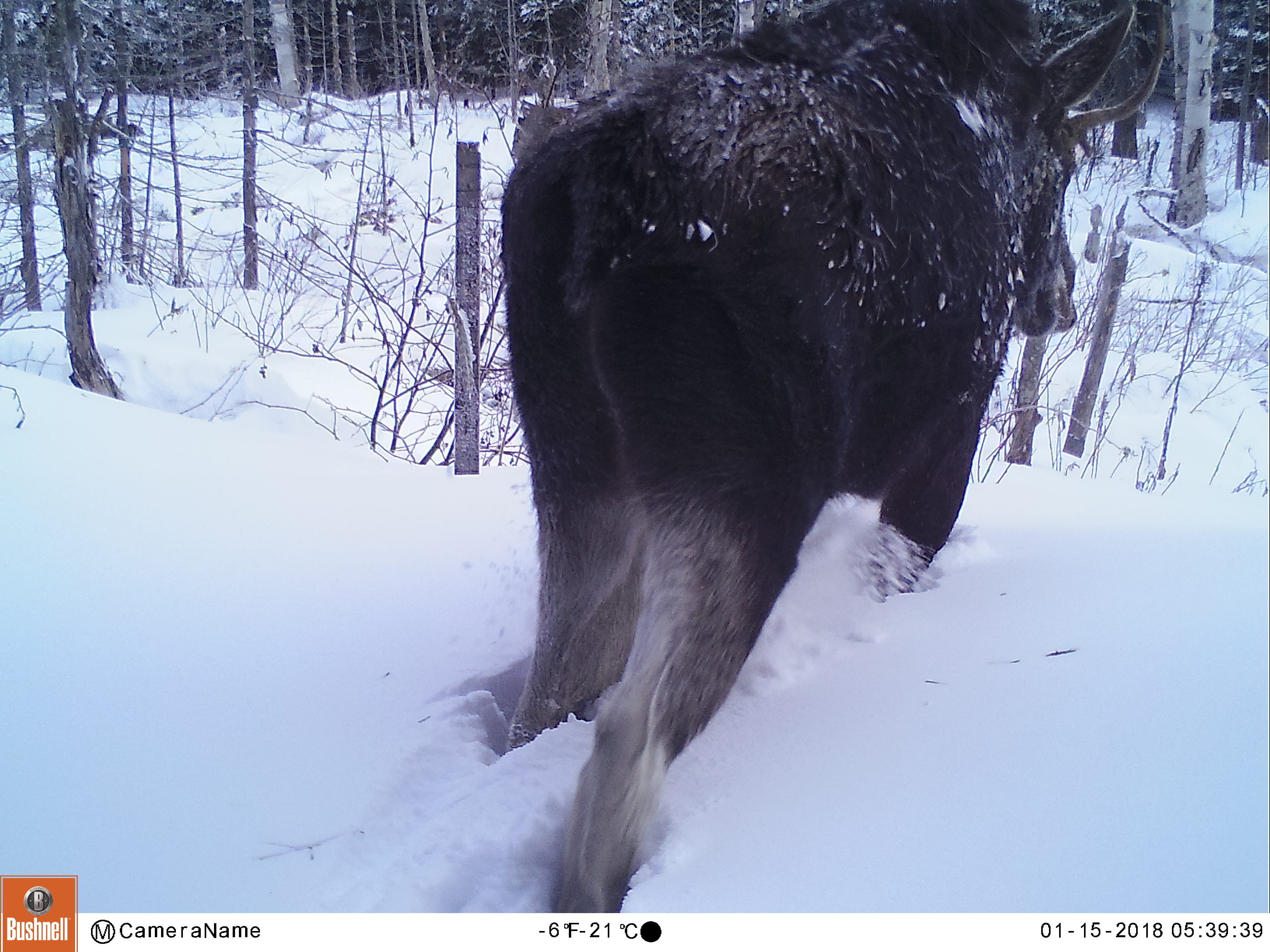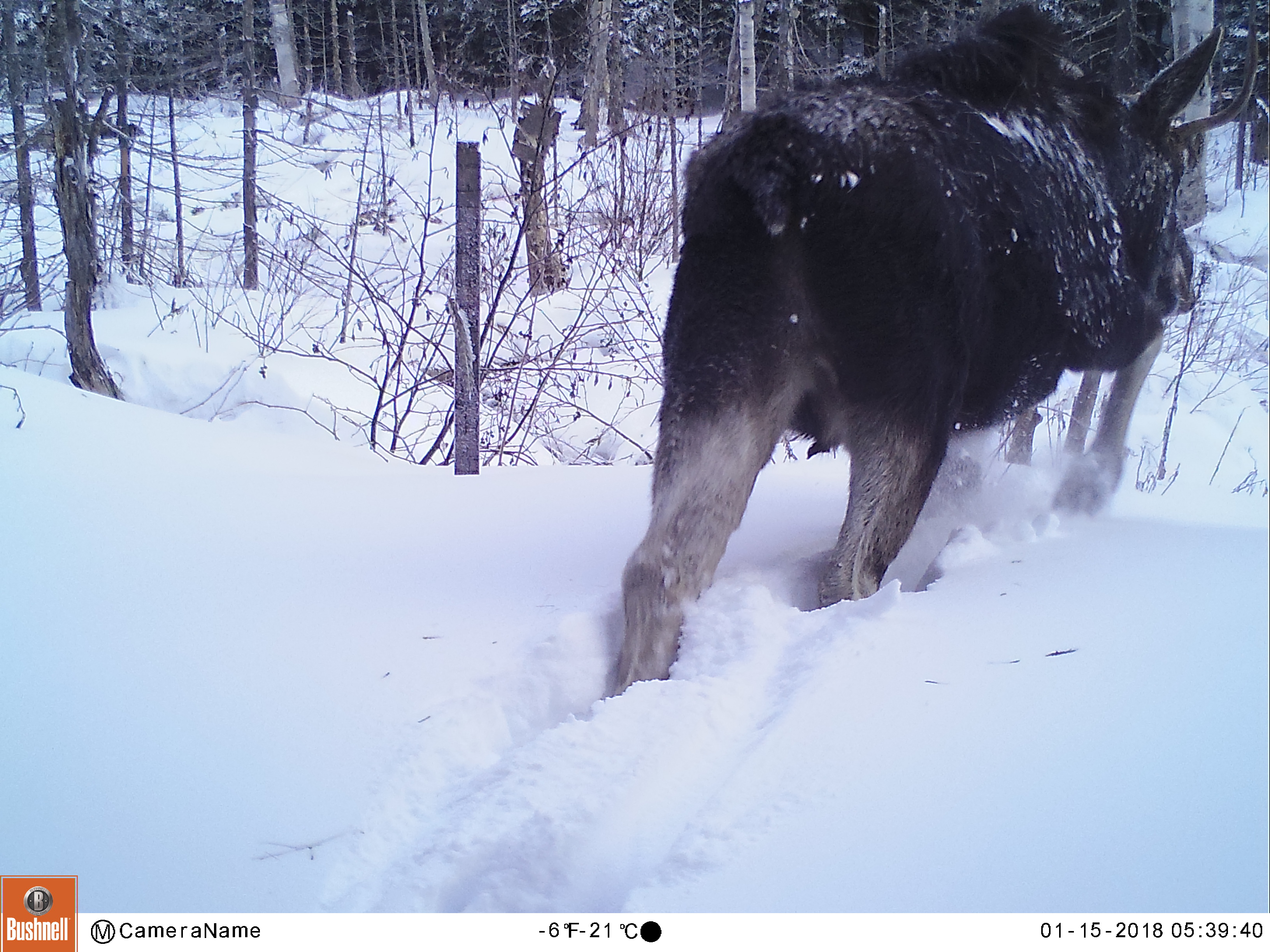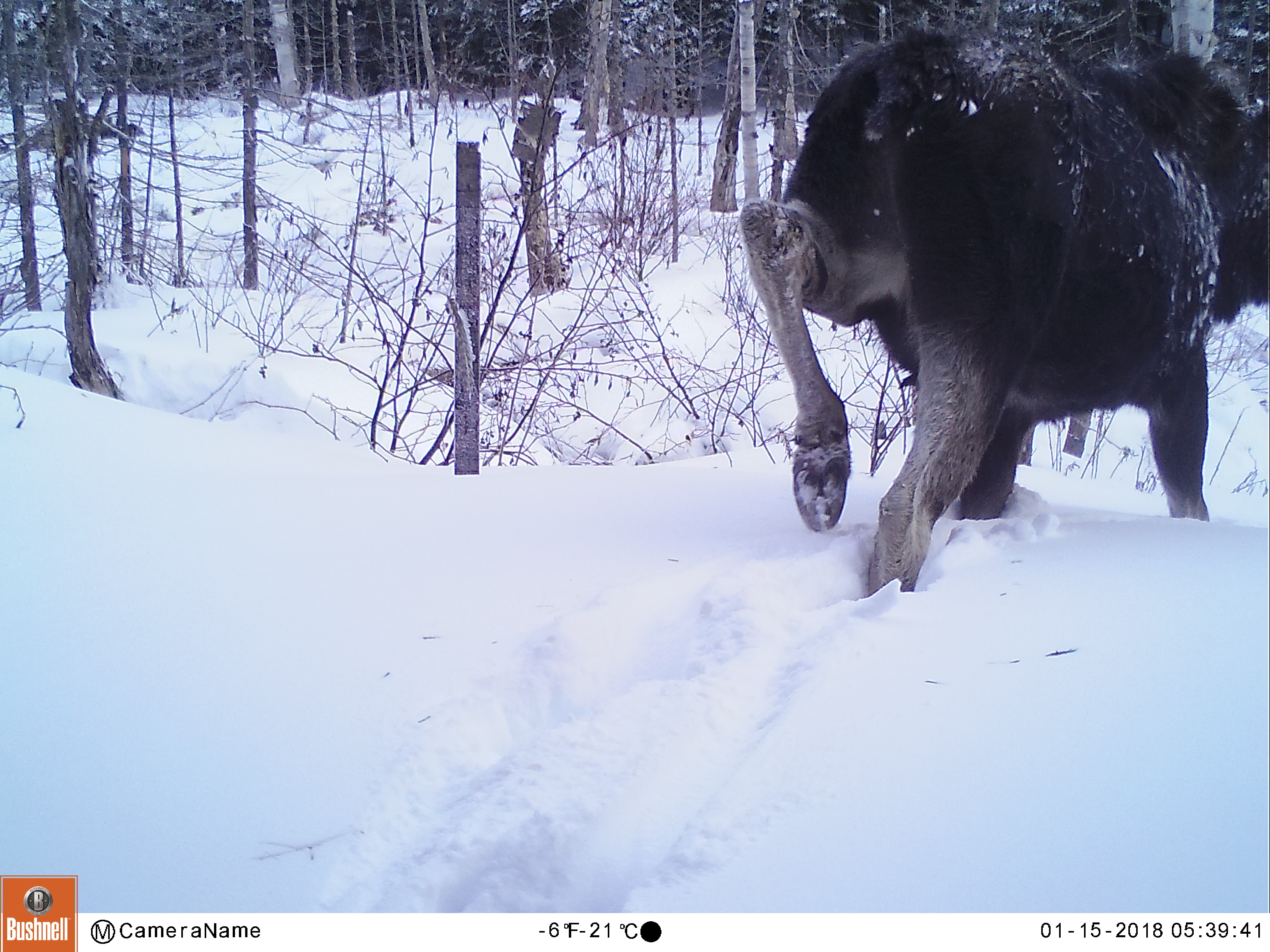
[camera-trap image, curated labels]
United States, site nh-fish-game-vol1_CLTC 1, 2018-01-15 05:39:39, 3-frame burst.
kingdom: Animalia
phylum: Chordata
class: Mammalia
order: Artiodactyla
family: Cervidae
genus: Alces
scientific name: Alces alces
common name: moose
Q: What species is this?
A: Moose (Alces alces).